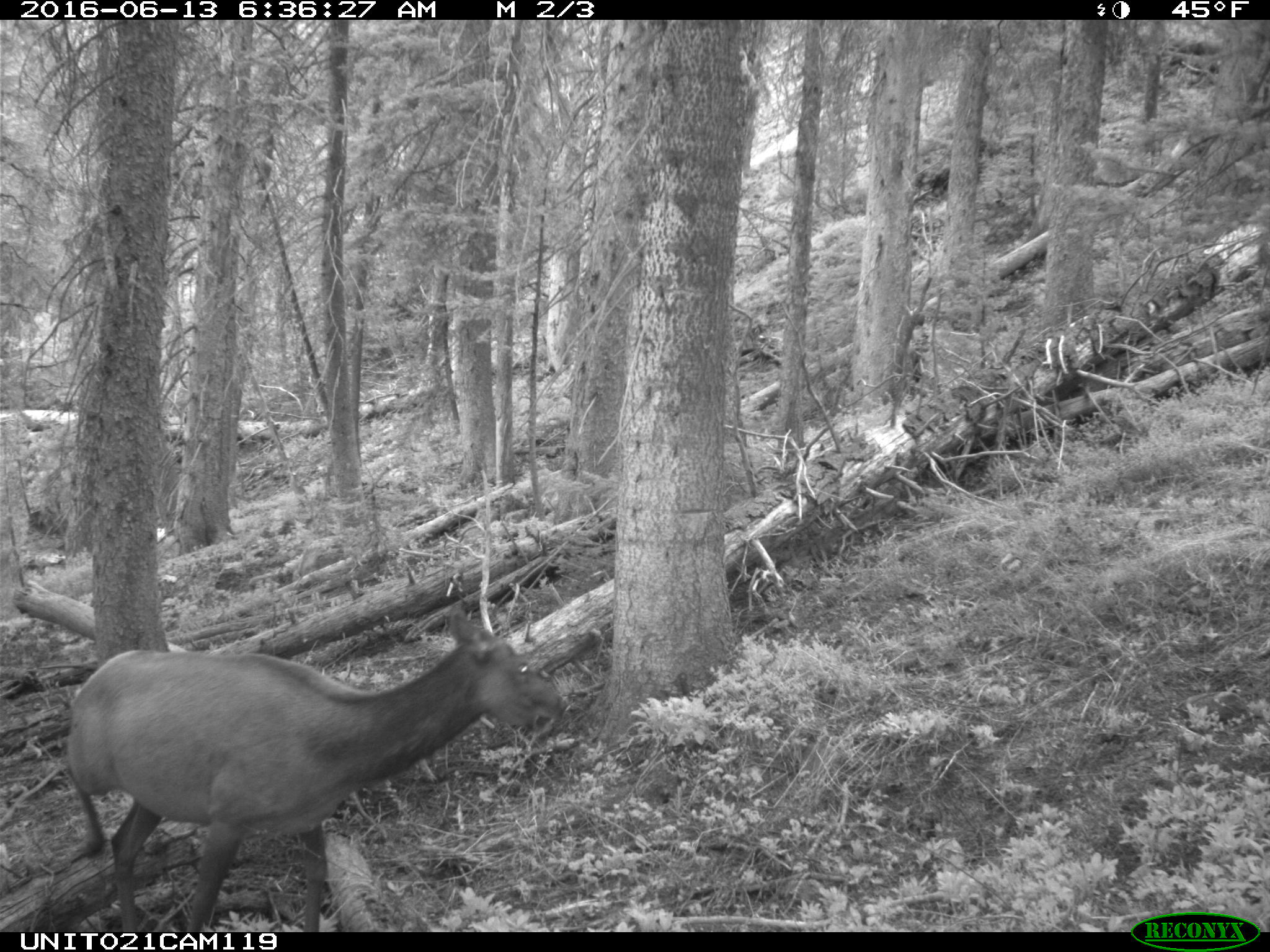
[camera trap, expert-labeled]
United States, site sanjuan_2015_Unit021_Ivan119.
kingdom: Animalia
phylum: Chordata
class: Mammalia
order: Artiodactyla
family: Cervidae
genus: Cervus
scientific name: Cervus elaphus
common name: red deer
Cervus elaphus (red deer).